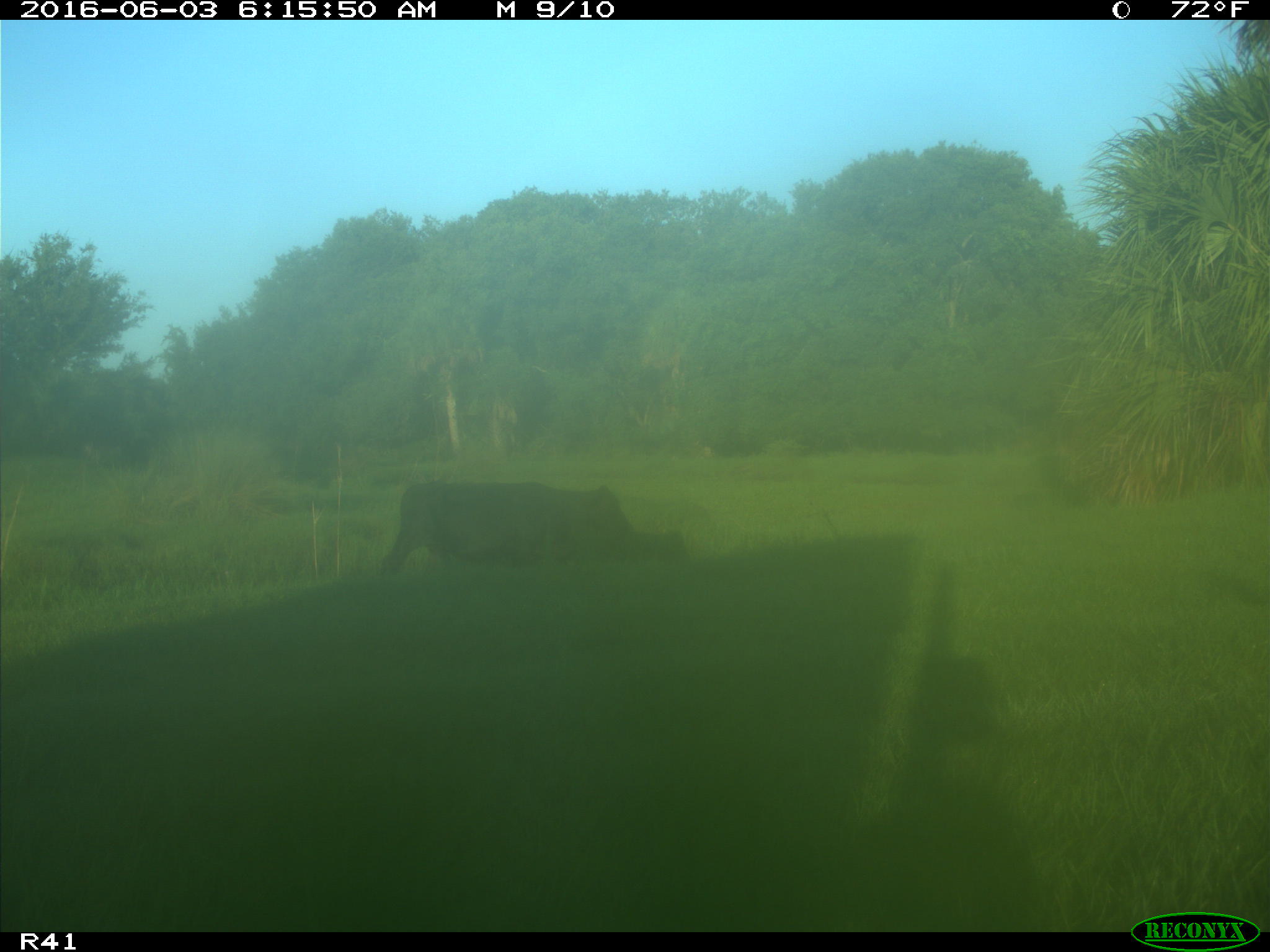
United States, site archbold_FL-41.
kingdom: Animalia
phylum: Chordata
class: Mammalia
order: Artiodactyla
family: Bovidae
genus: Bos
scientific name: Bos taurus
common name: domestic cow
Bos taurus (domestic cow).